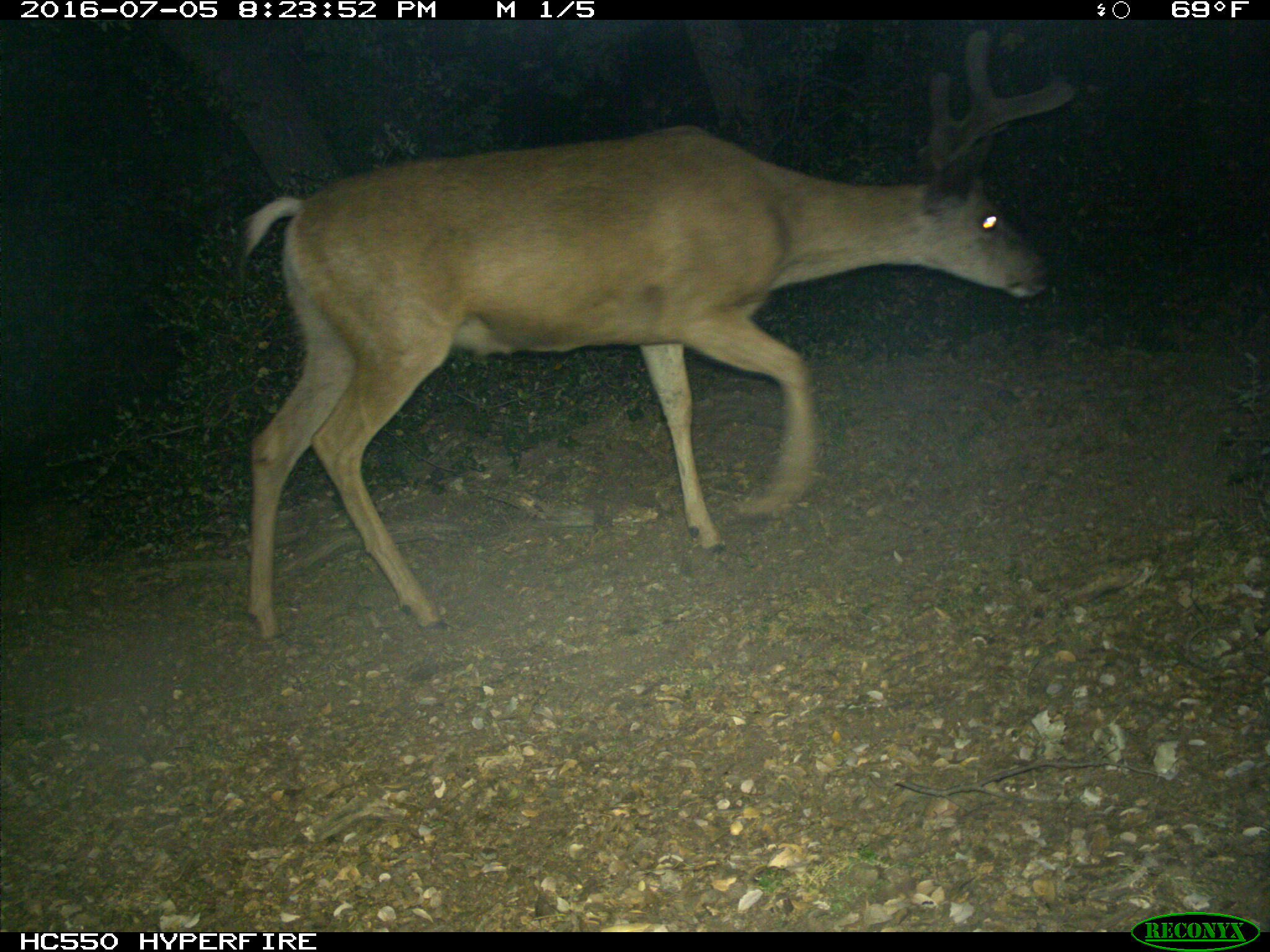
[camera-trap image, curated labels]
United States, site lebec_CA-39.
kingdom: Animalia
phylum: Chordata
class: Mammalia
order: Artiodactyla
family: Cervidae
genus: Odocoileus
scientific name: Odocoileus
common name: deer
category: unidentified deer